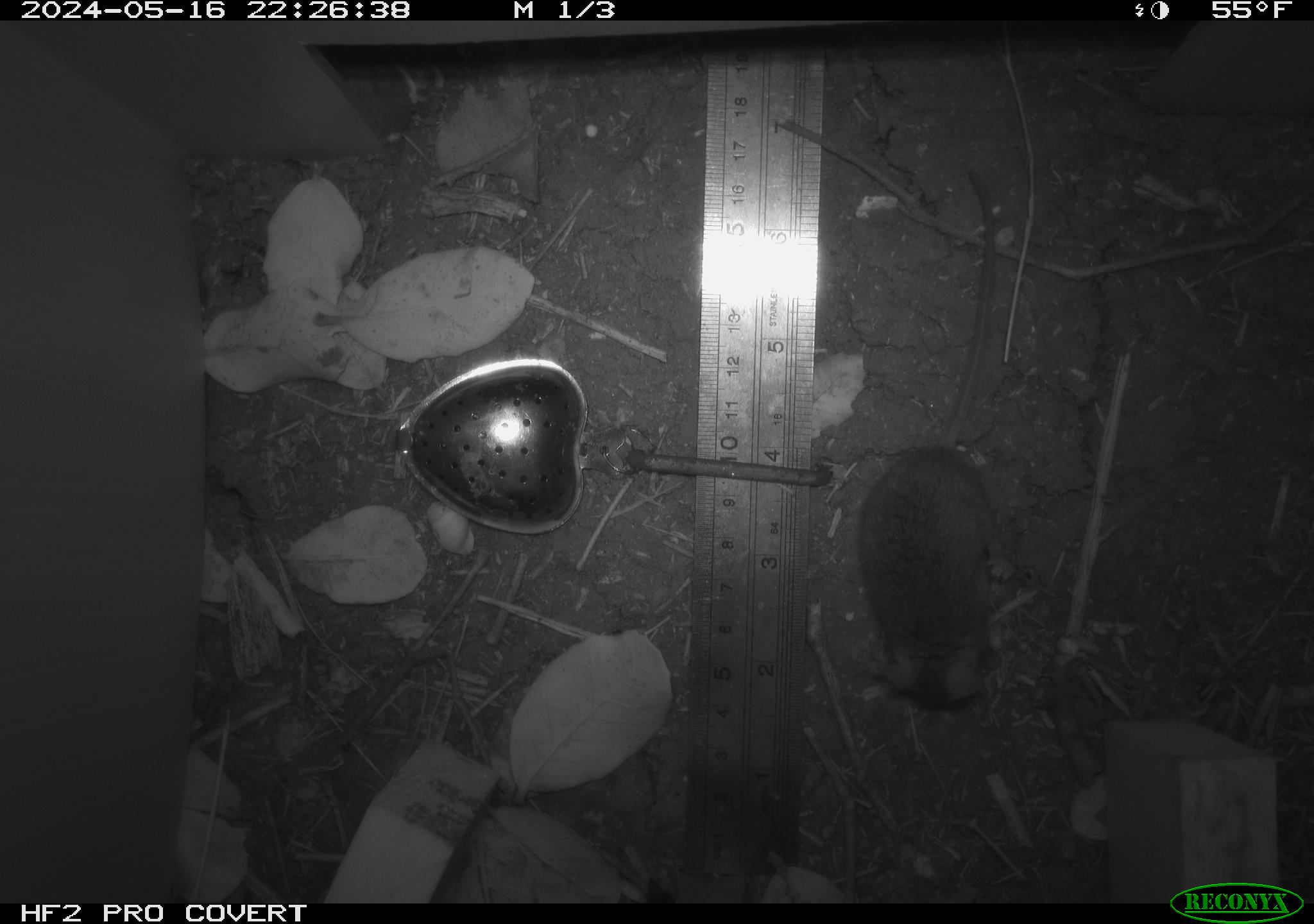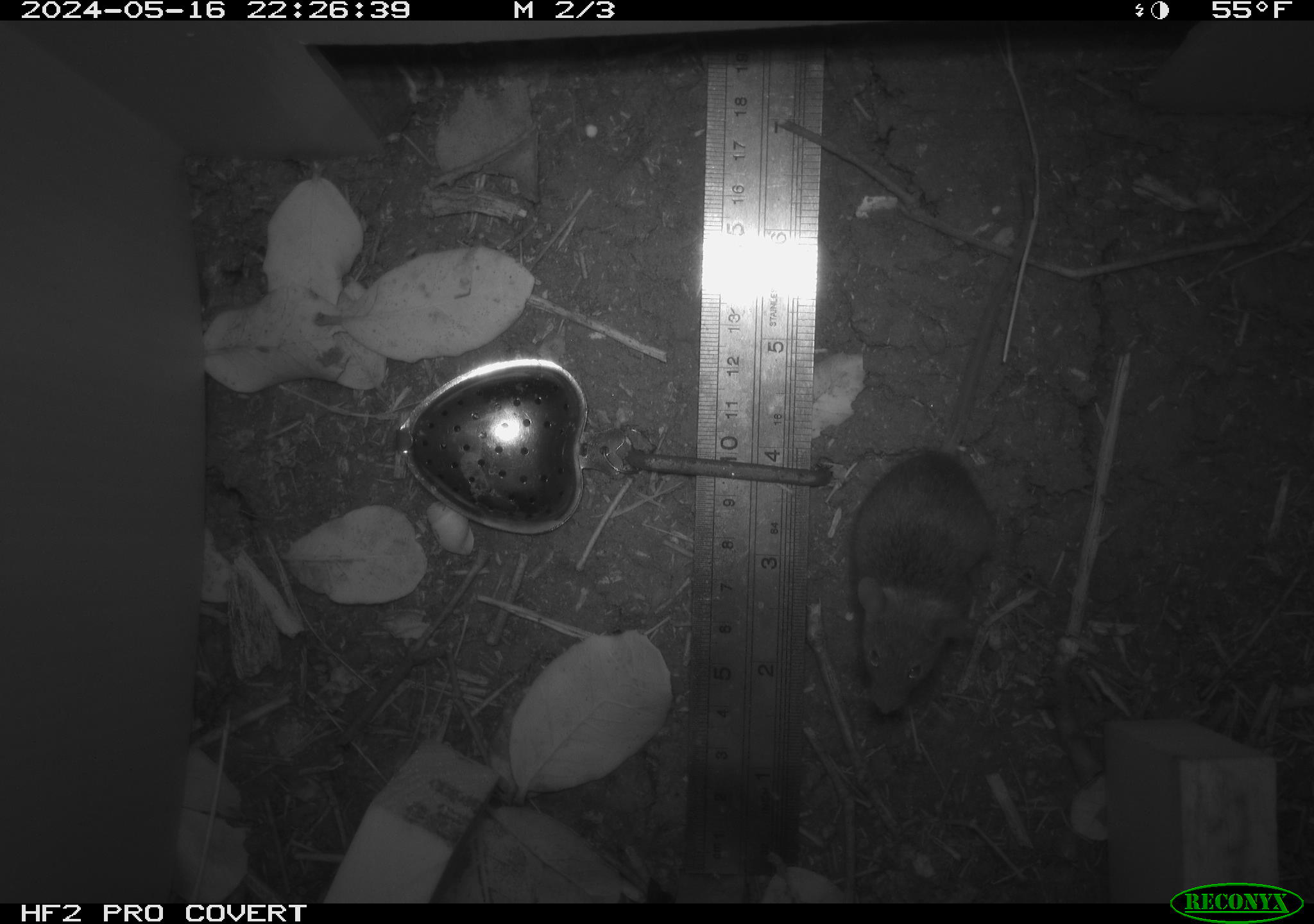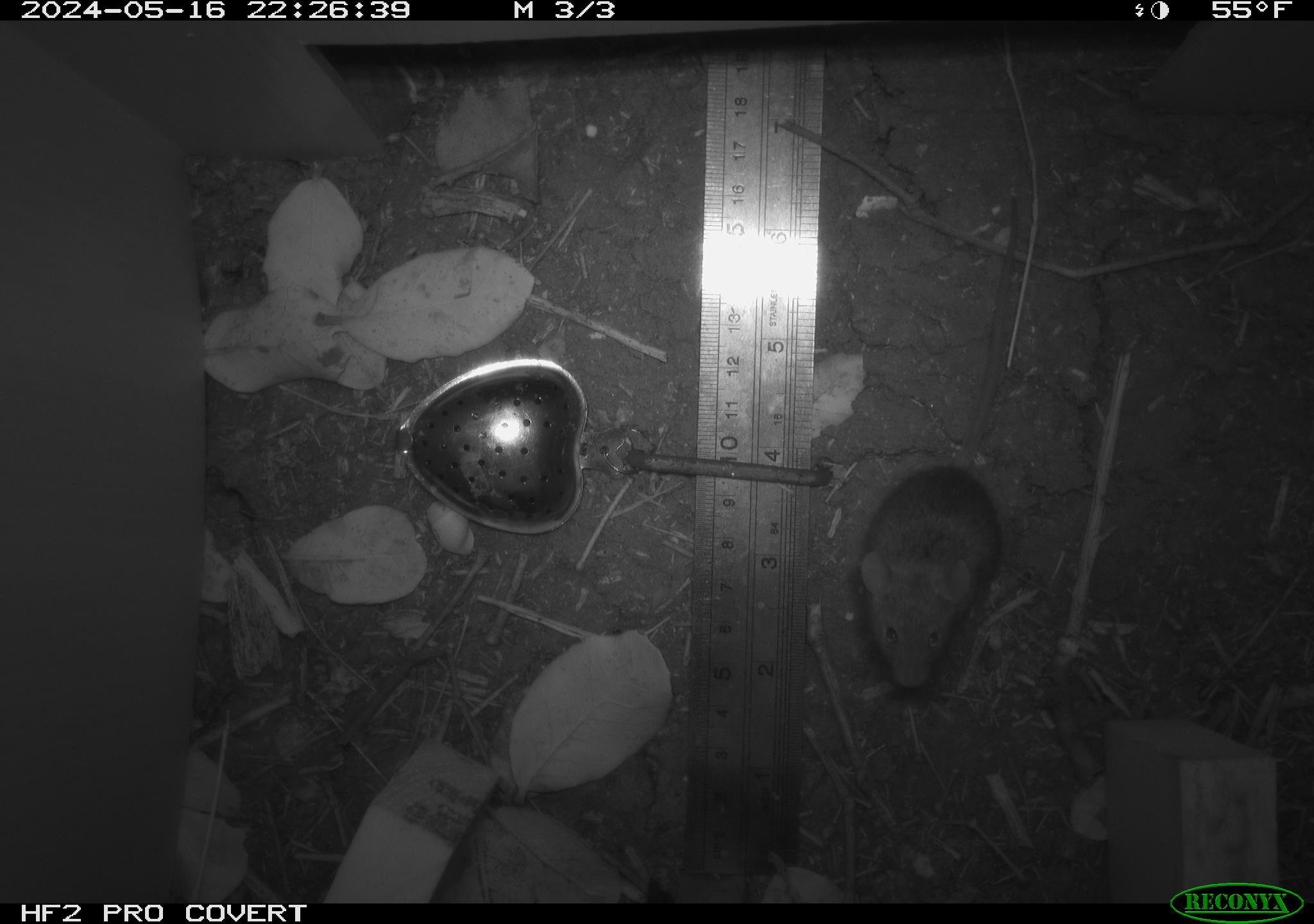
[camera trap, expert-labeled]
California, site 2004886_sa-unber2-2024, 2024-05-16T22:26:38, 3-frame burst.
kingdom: Animalia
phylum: Chordata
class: Mammalia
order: Rodentia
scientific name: Rodentia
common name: mouse species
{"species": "mouse species (Rodentia)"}